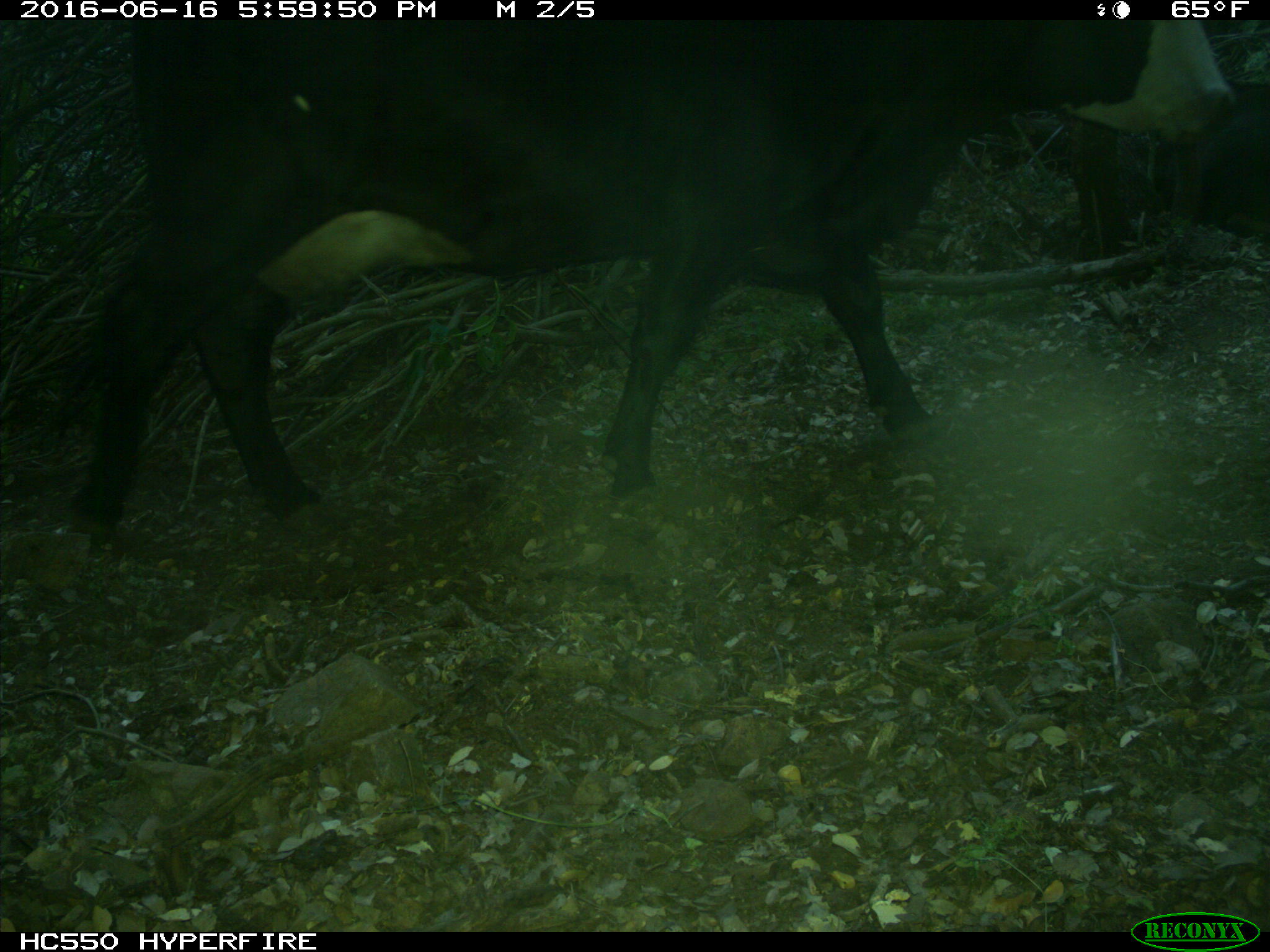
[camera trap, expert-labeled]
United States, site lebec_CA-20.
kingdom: Animalia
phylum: Chordata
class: Mammalia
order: Artiodactyla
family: Bovidae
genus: Bos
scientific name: Bos taurus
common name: domestic cow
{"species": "Bos taurus (domestic cow)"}